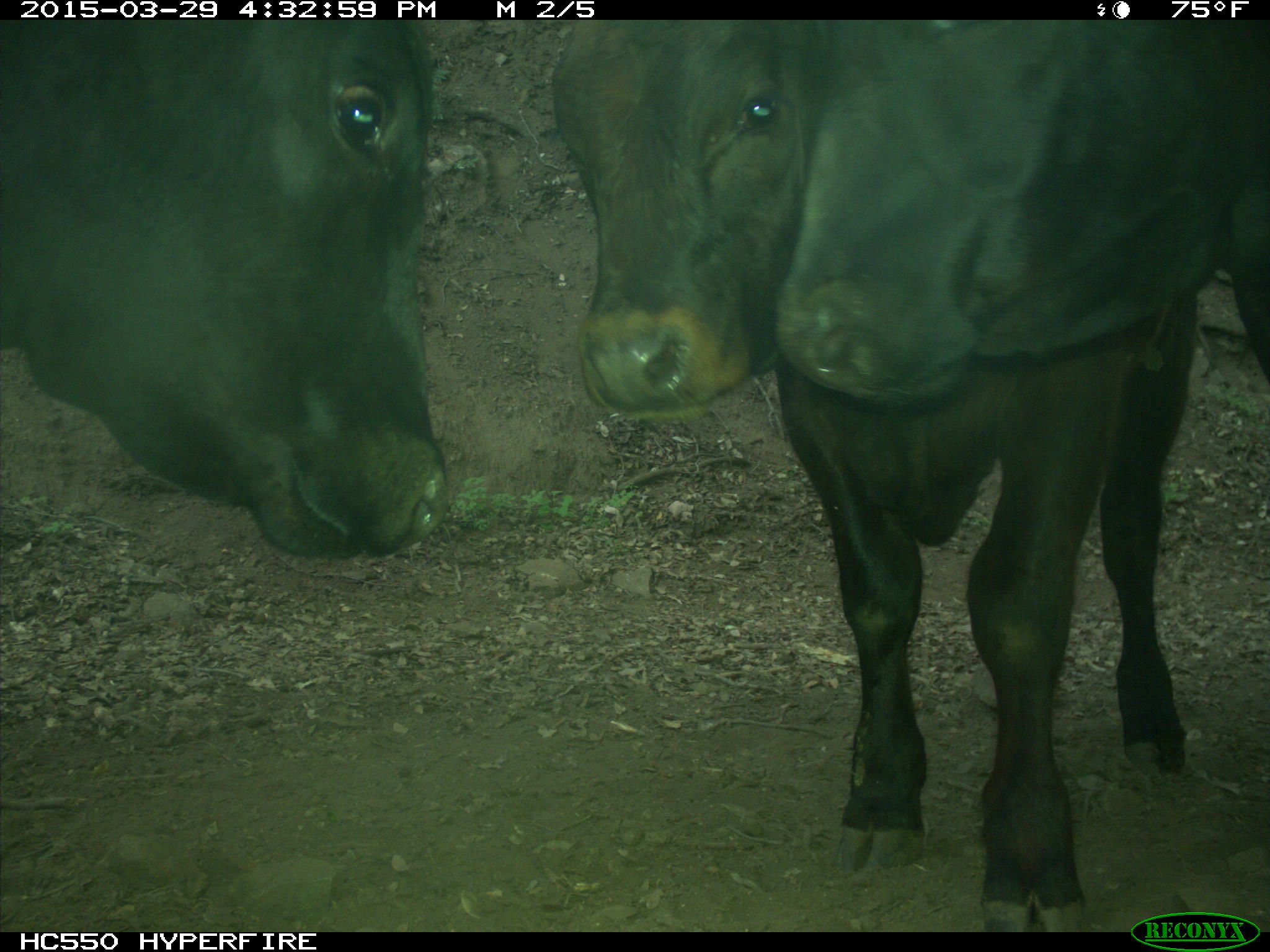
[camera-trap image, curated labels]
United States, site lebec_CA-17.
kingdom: Animalia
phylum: Chordata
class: Mammalia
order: Artiodactyla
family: Bovidae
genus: Bos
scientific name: Bos taurus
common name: domestic cow